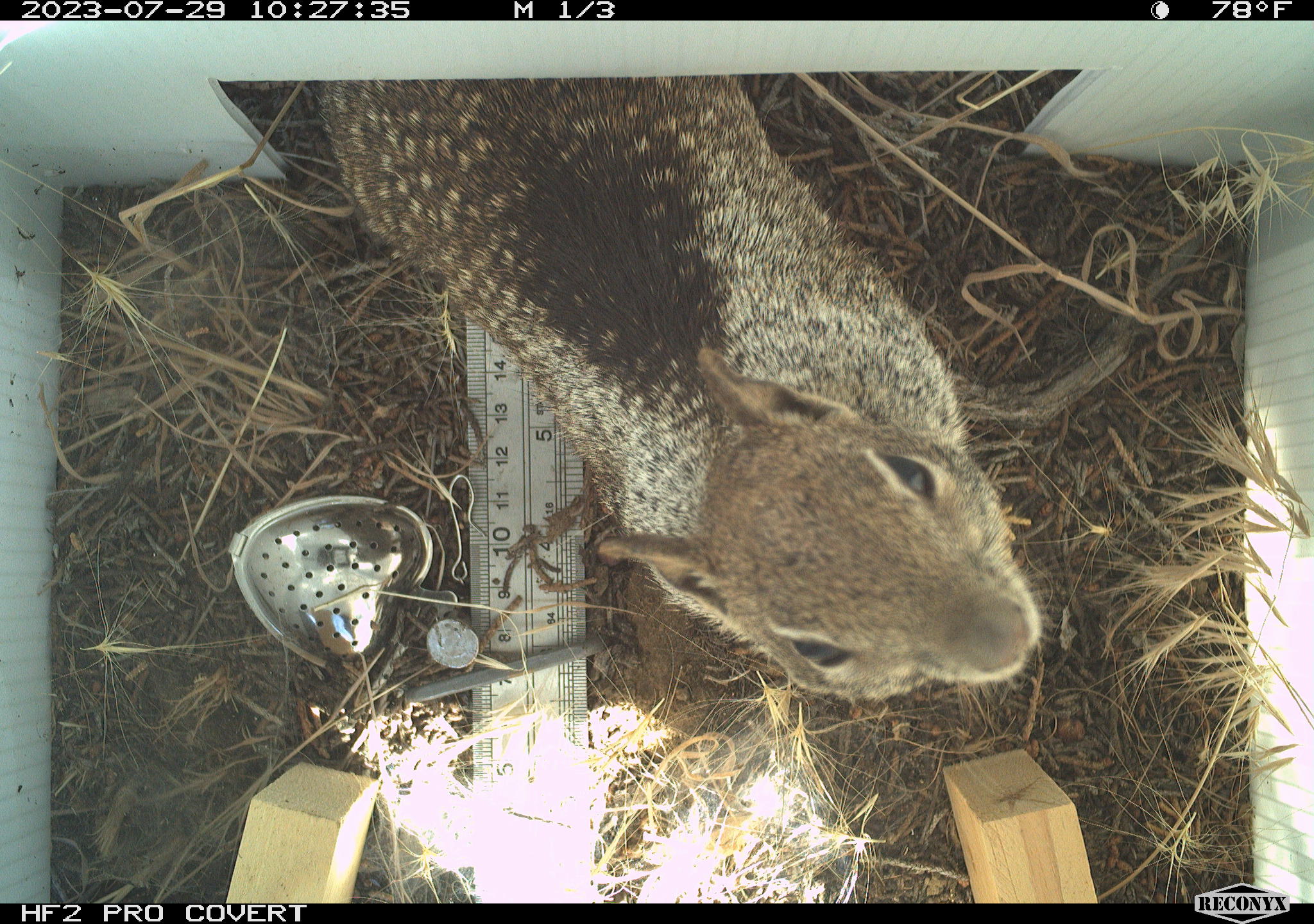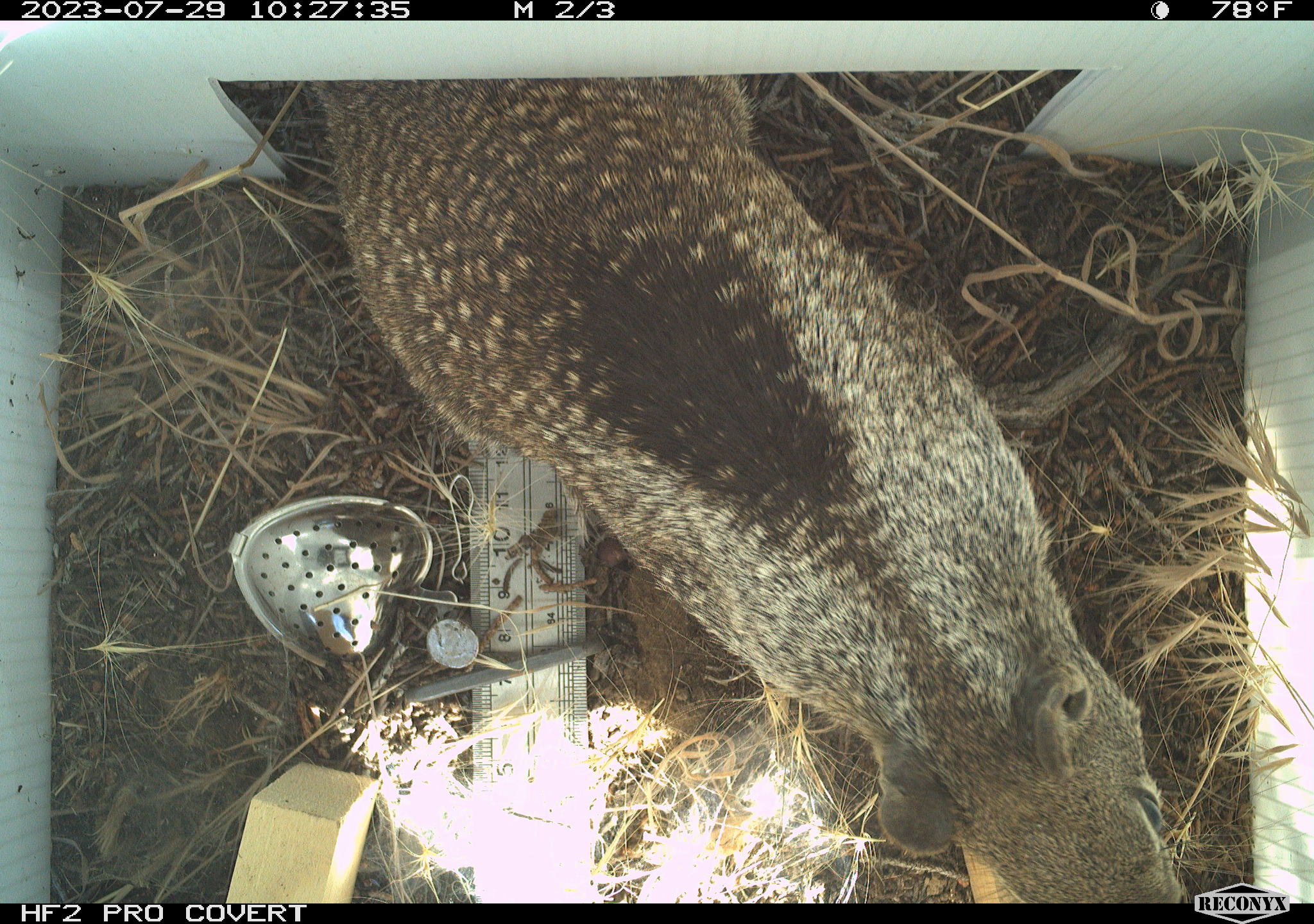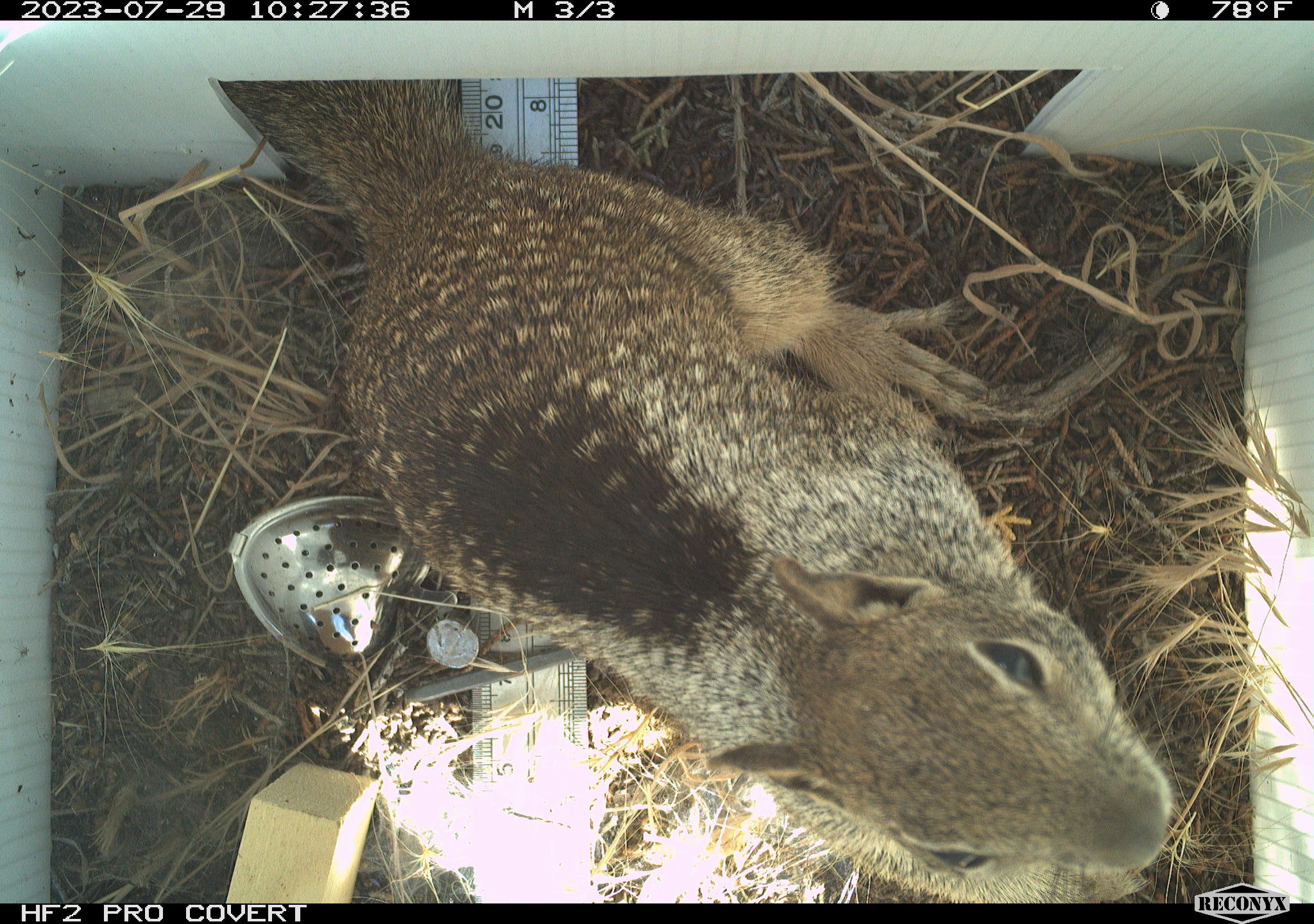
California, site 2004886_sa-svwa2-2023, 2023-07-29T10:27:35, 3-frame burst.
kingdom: Animalia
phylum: Chordata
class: Mammalia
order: Rodentia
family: Sciuridae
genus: Otospermophilus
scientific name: Otospermophilus beecheyi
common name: california ground squirrel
California ground squirrel (Otospermophilus beecheyi).